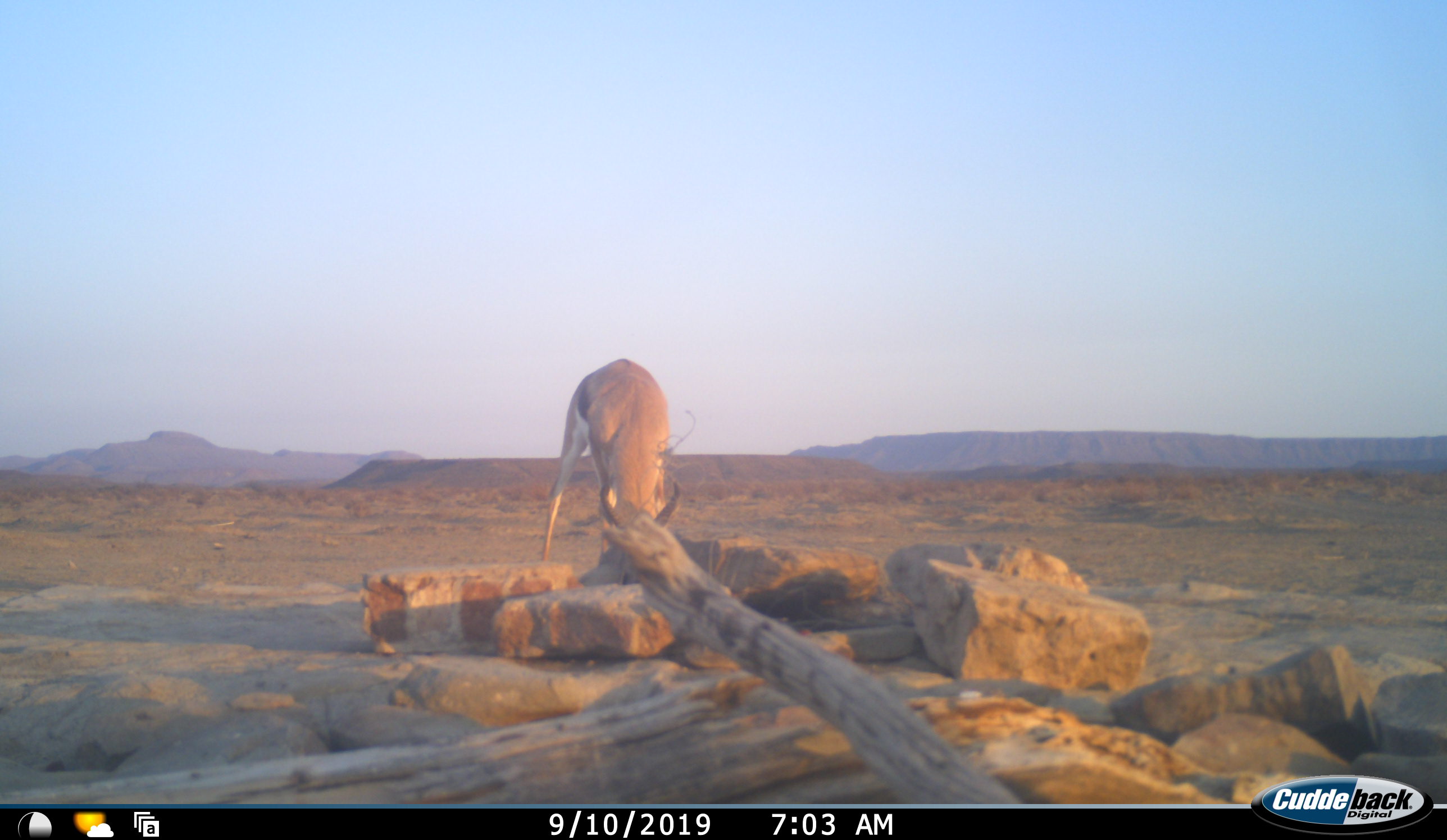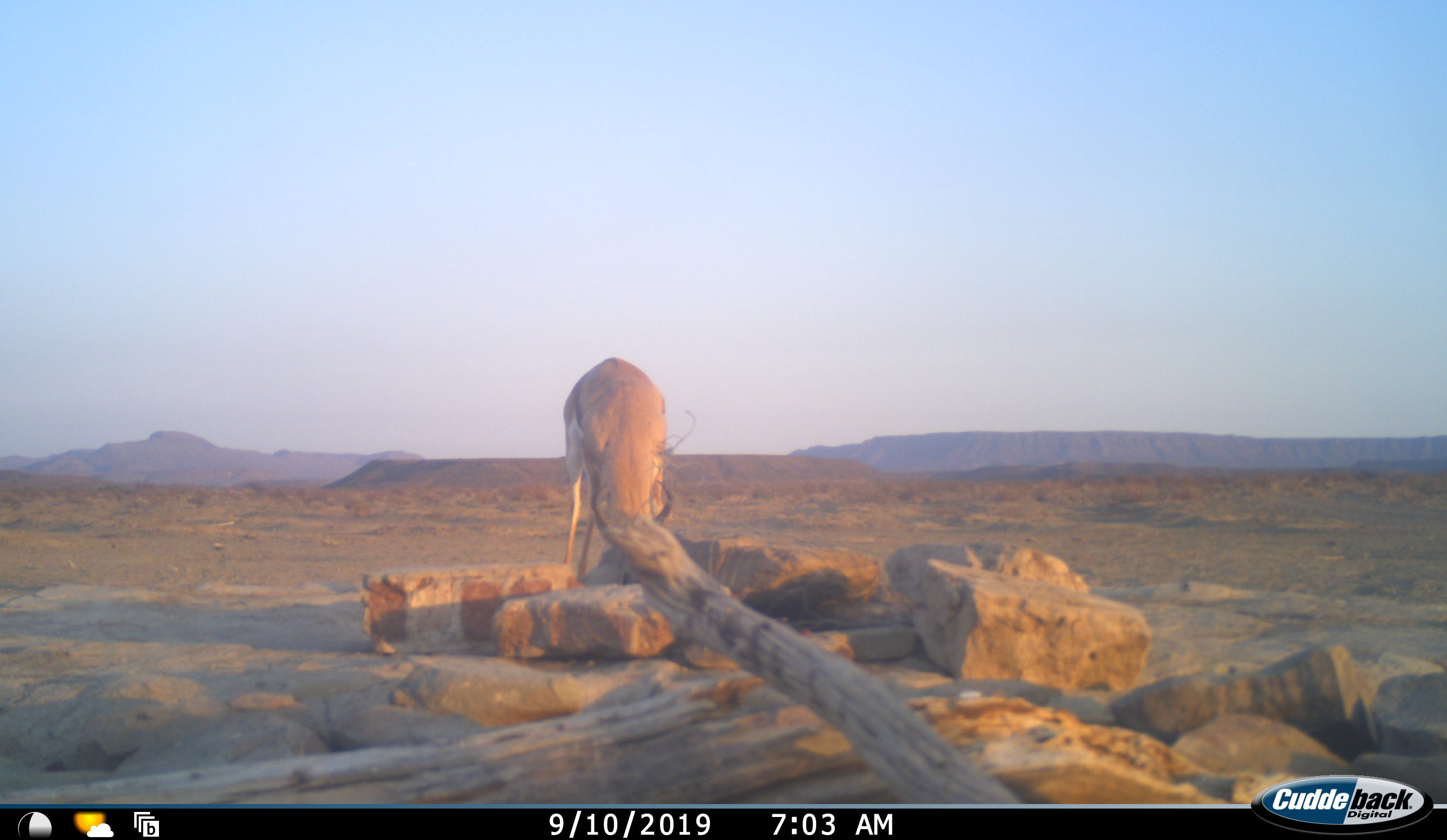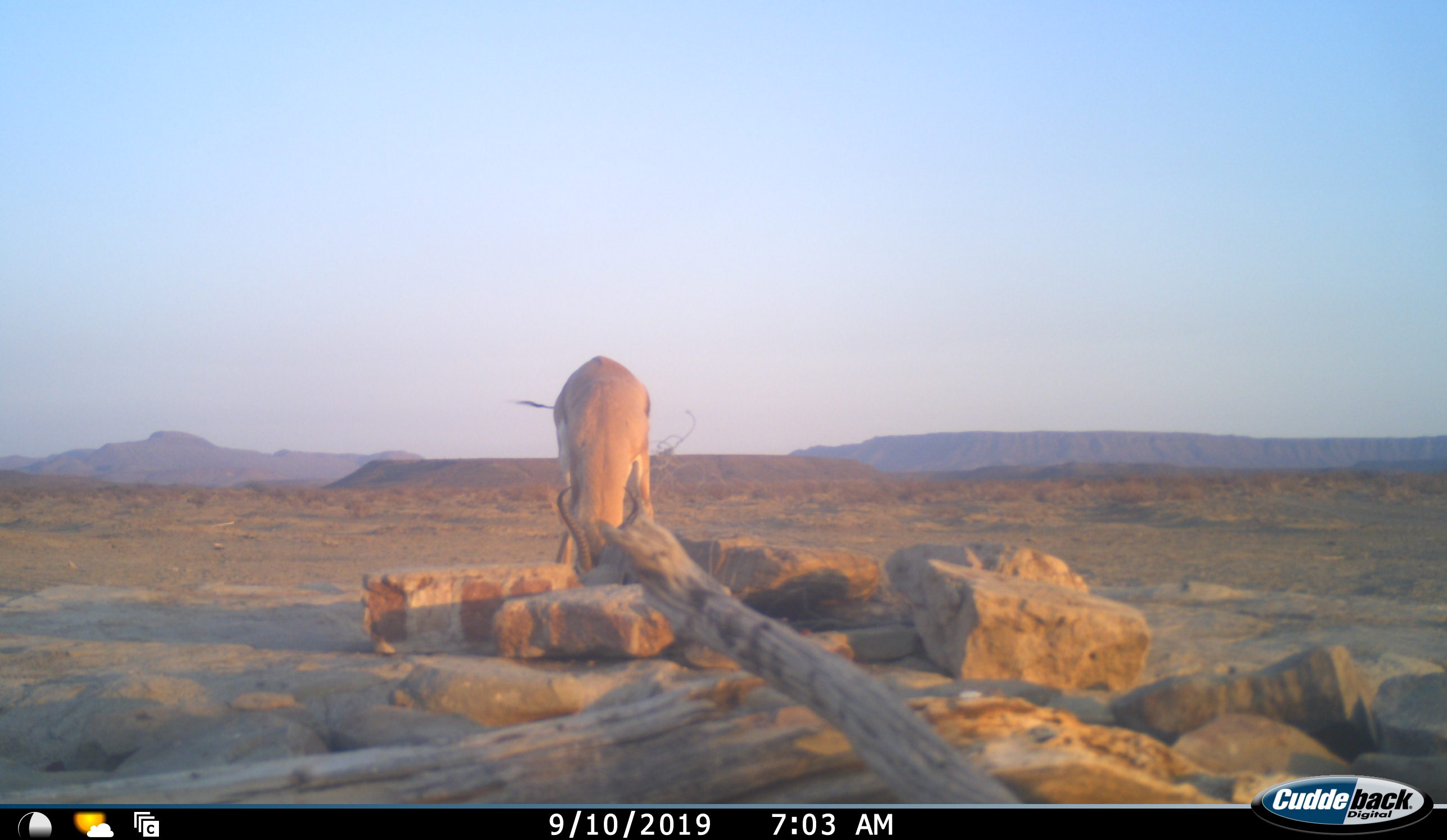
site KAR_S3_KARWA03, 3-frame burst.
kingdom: Animalia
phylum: Chordata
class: Mammalia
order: Artiodactyla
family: Bovidae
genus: Antidorcas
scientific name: Antidorcas marsupialis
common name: springbok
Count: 1.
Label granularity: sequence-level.